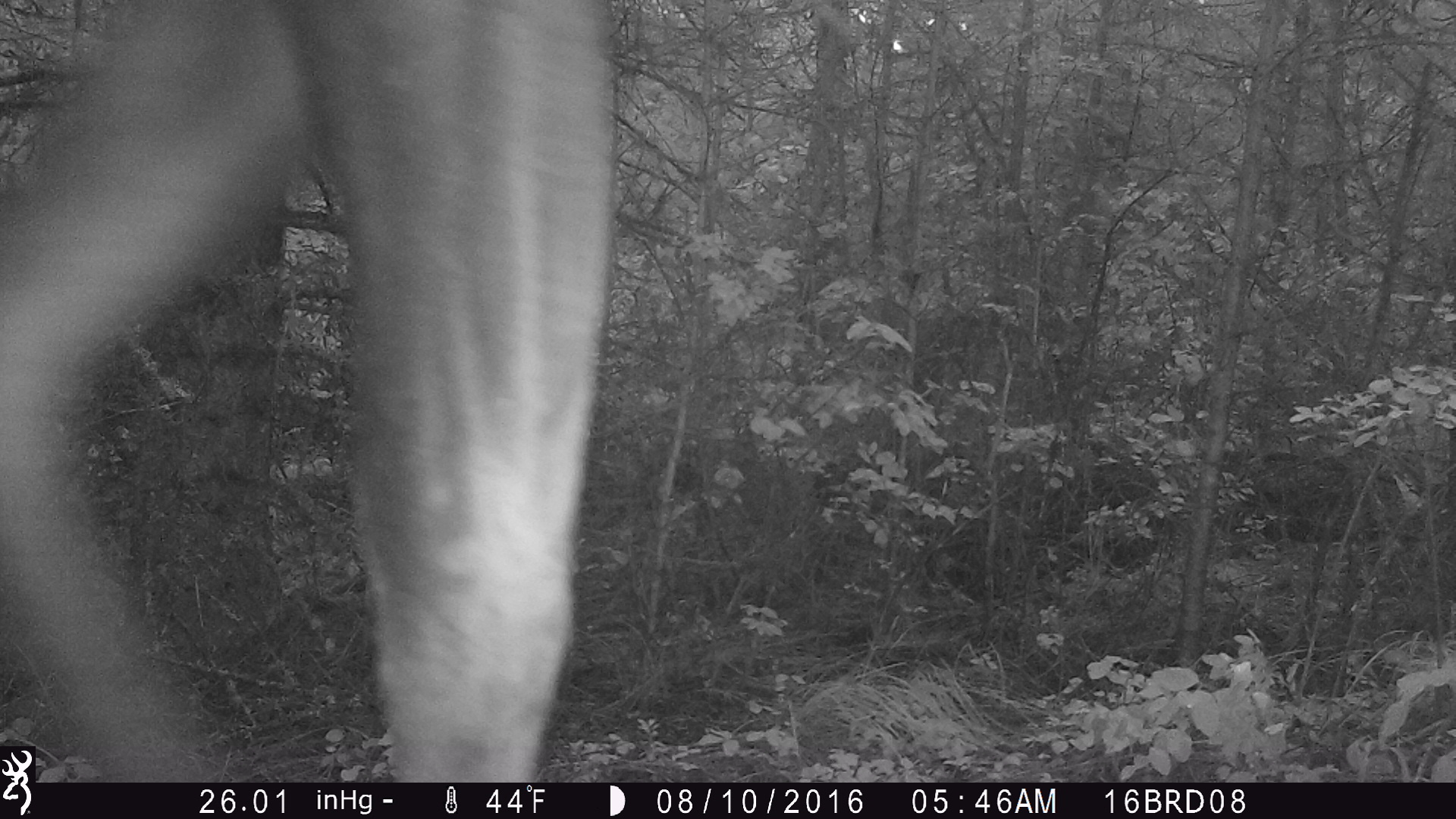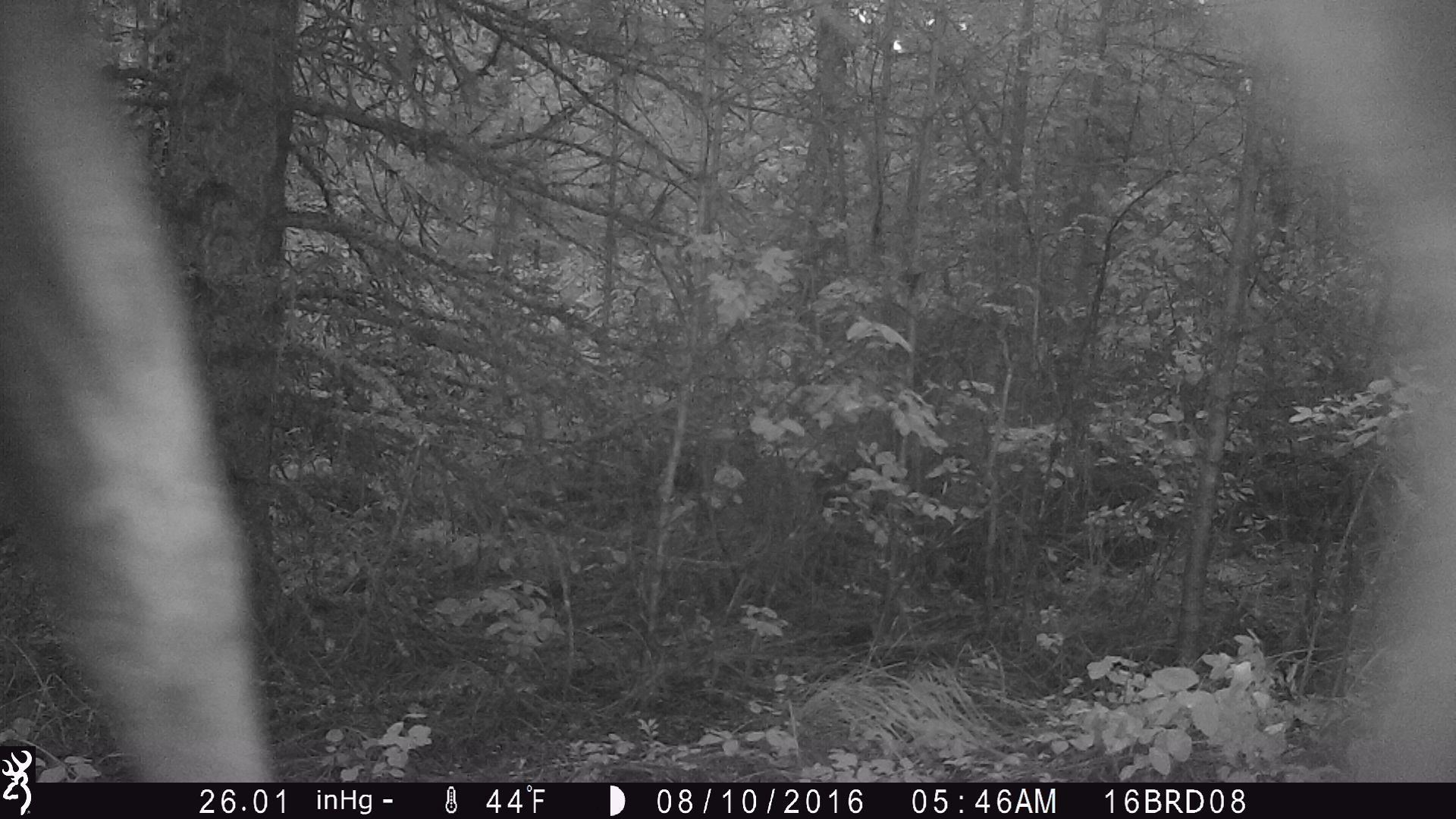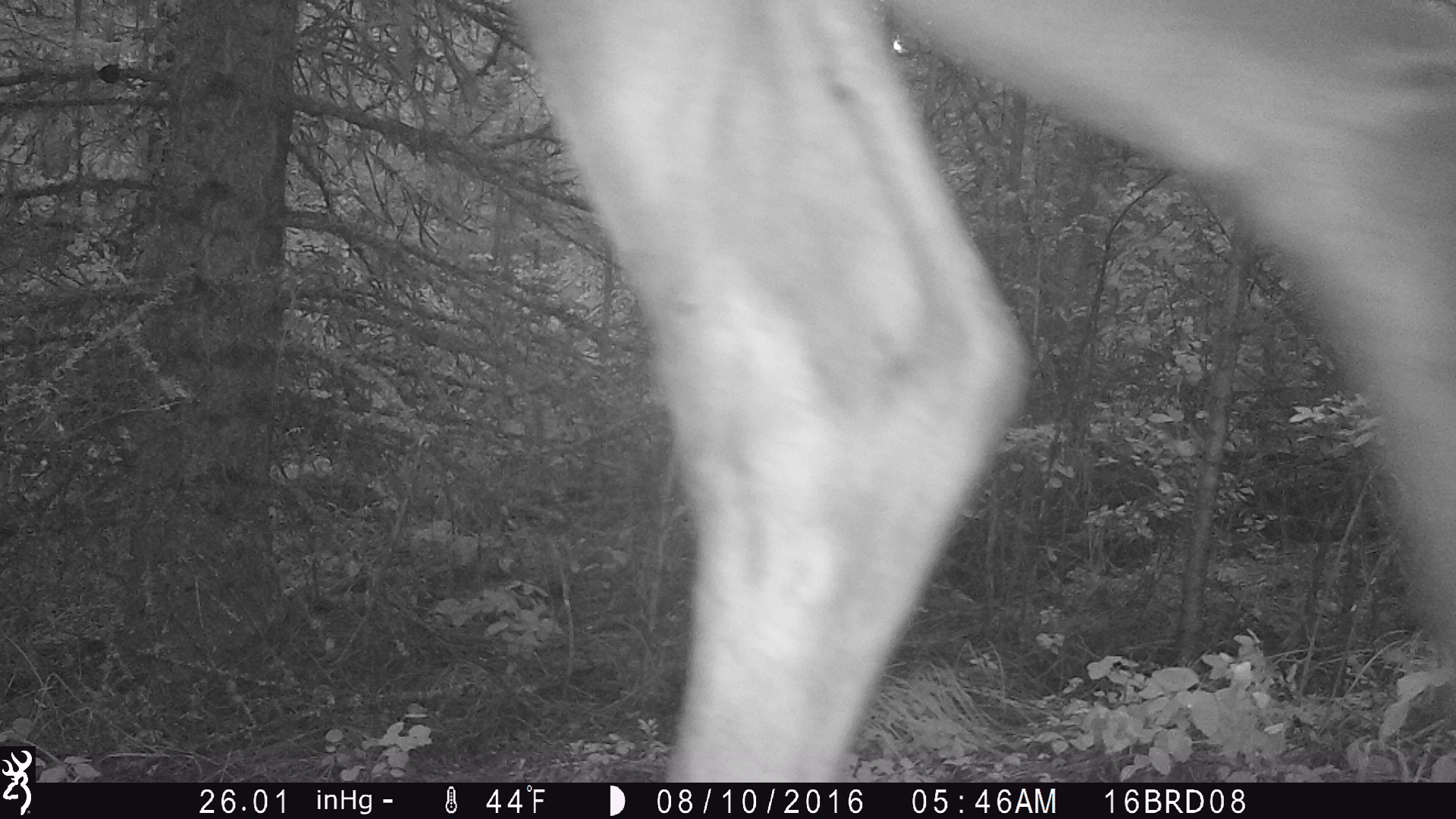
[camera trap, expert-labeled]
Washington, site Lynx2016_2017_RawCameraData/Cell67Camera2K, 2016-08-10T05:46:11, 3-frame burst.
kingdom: Animalia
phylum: Chordata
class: Mammalia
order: Artiodactyla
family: Cervidae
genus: Alces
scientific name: Alces alces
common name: moose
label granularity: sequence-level